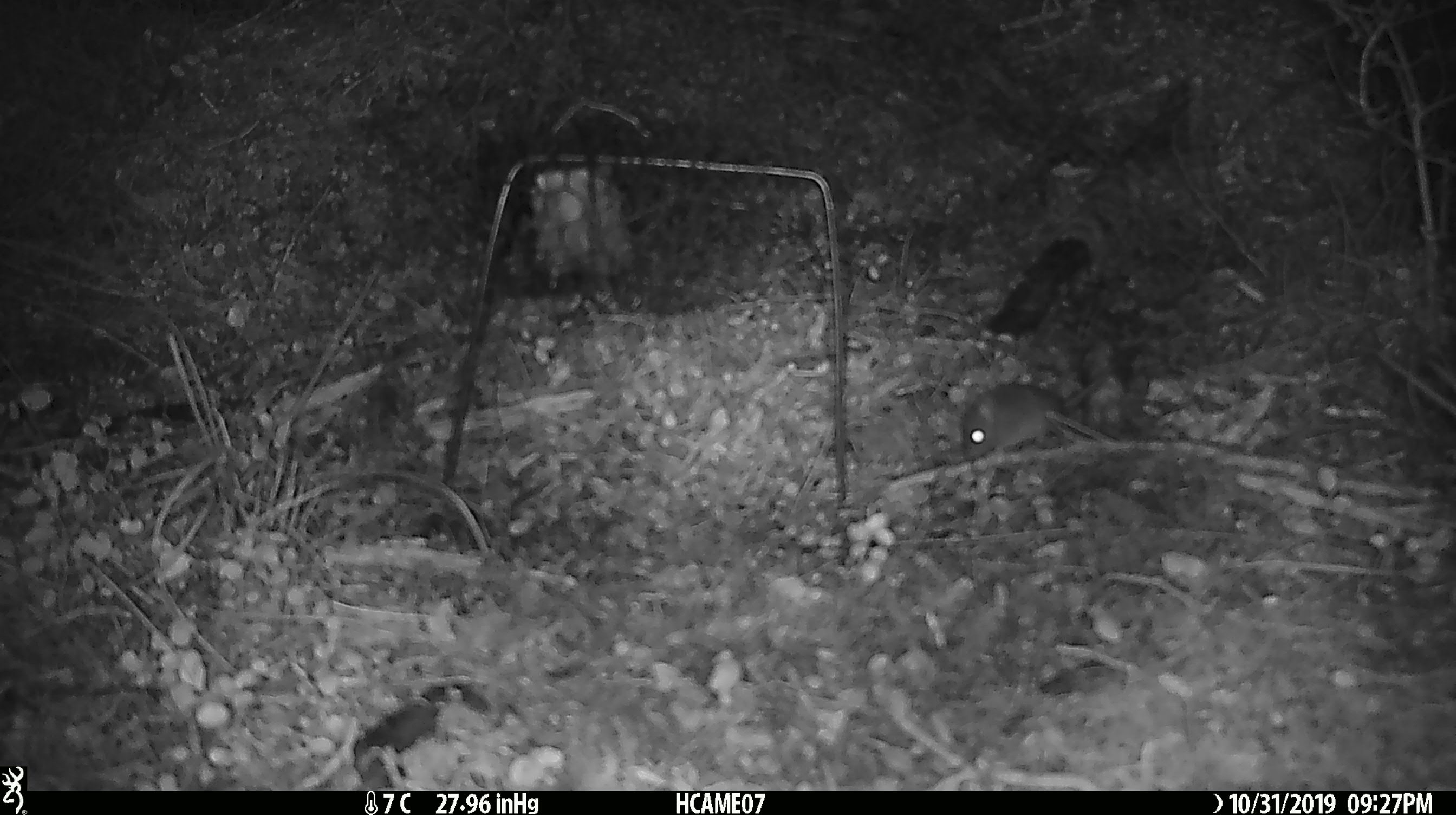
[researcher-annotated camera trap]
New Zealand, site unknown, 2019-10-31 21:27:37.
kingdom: Animalia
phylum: Chordata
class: Mammalia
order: Rodentia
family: Muridae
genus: Mus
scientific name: Mus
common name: mouse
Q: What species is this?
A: Mouse (Mus).